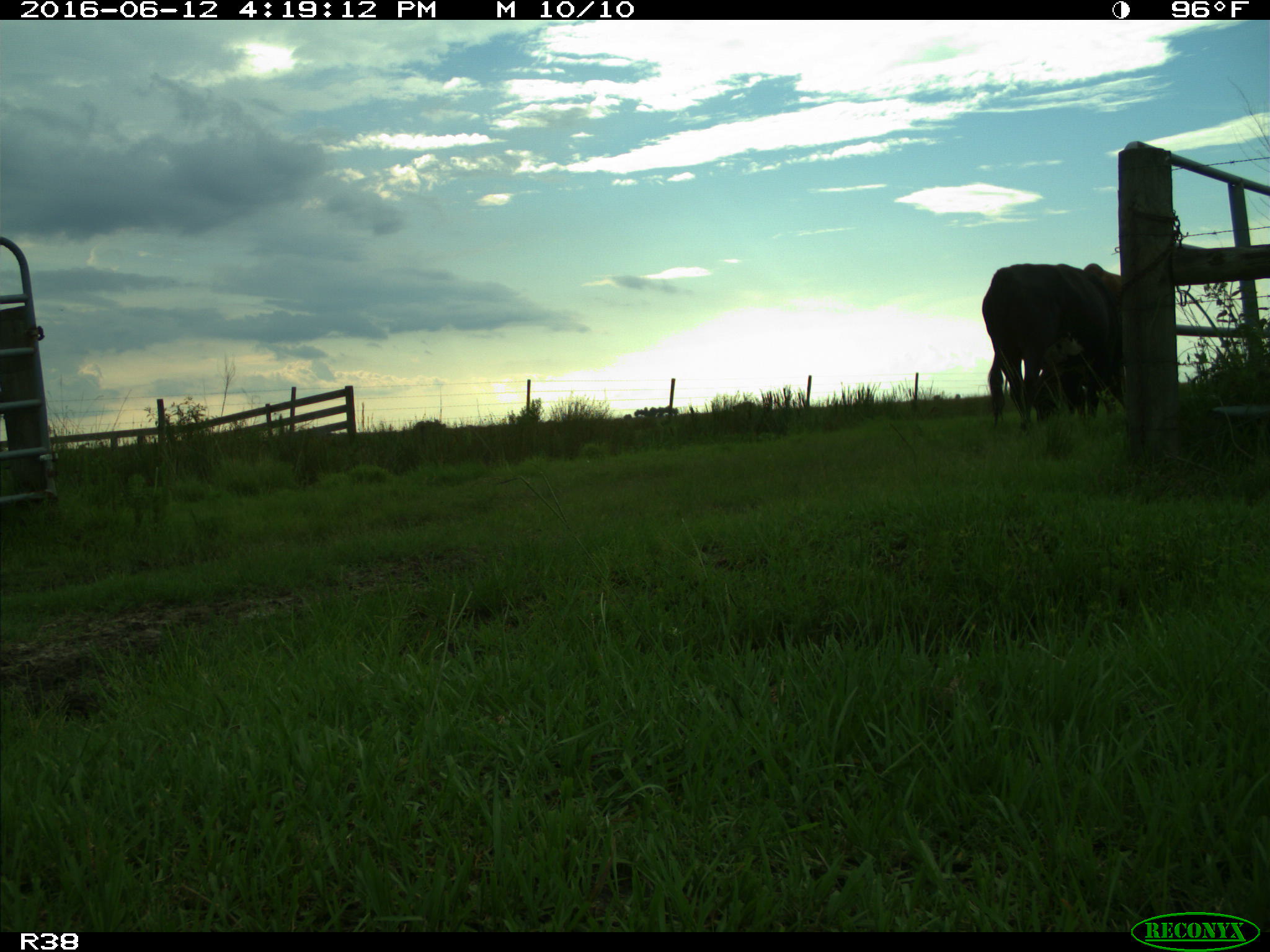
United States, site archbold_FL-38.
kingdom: Animalia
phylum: Chordata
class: Mammalia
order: Artiodactyla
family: Bovidae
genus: Bos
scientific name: Bos taurus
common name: domestic cow